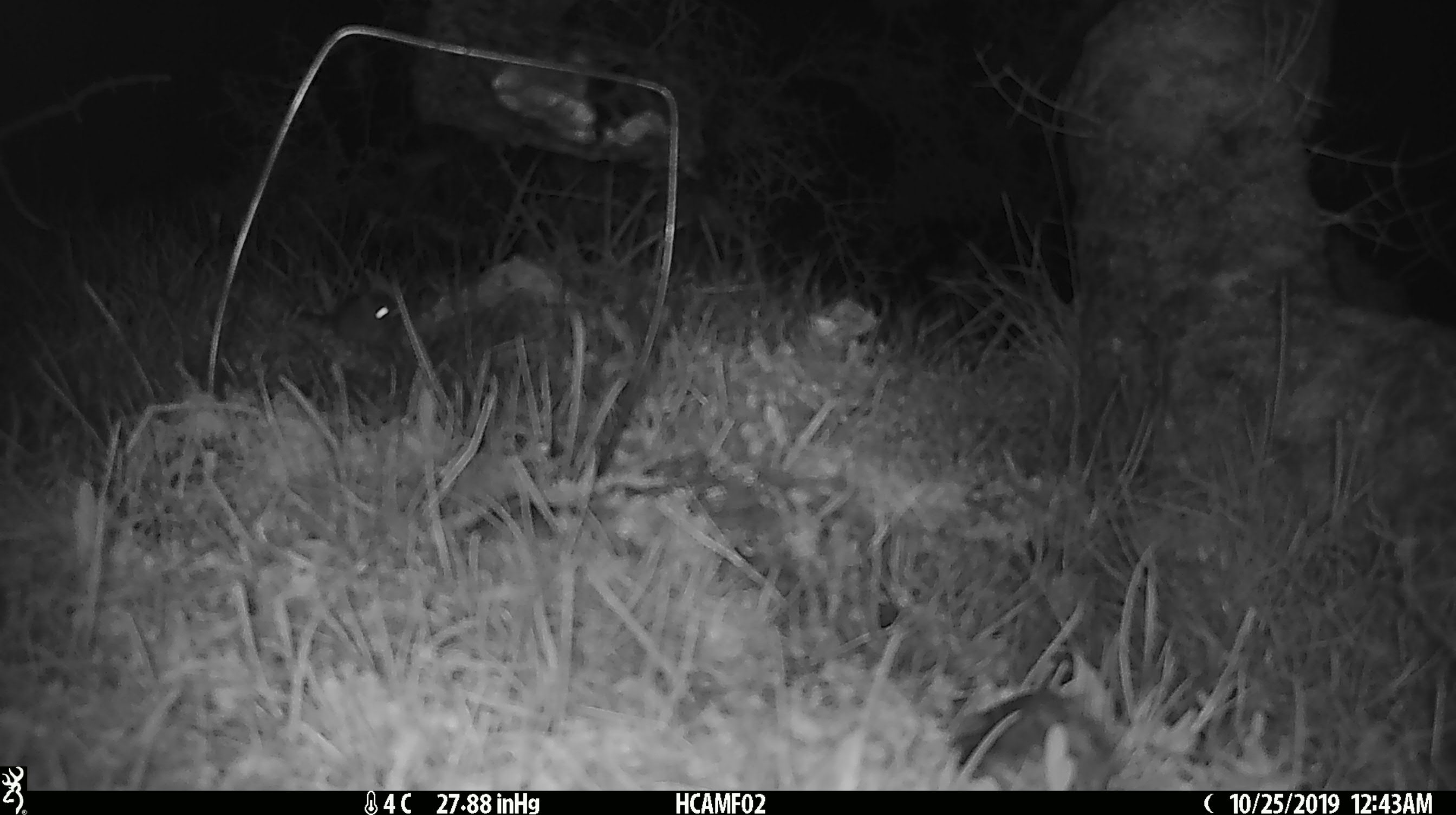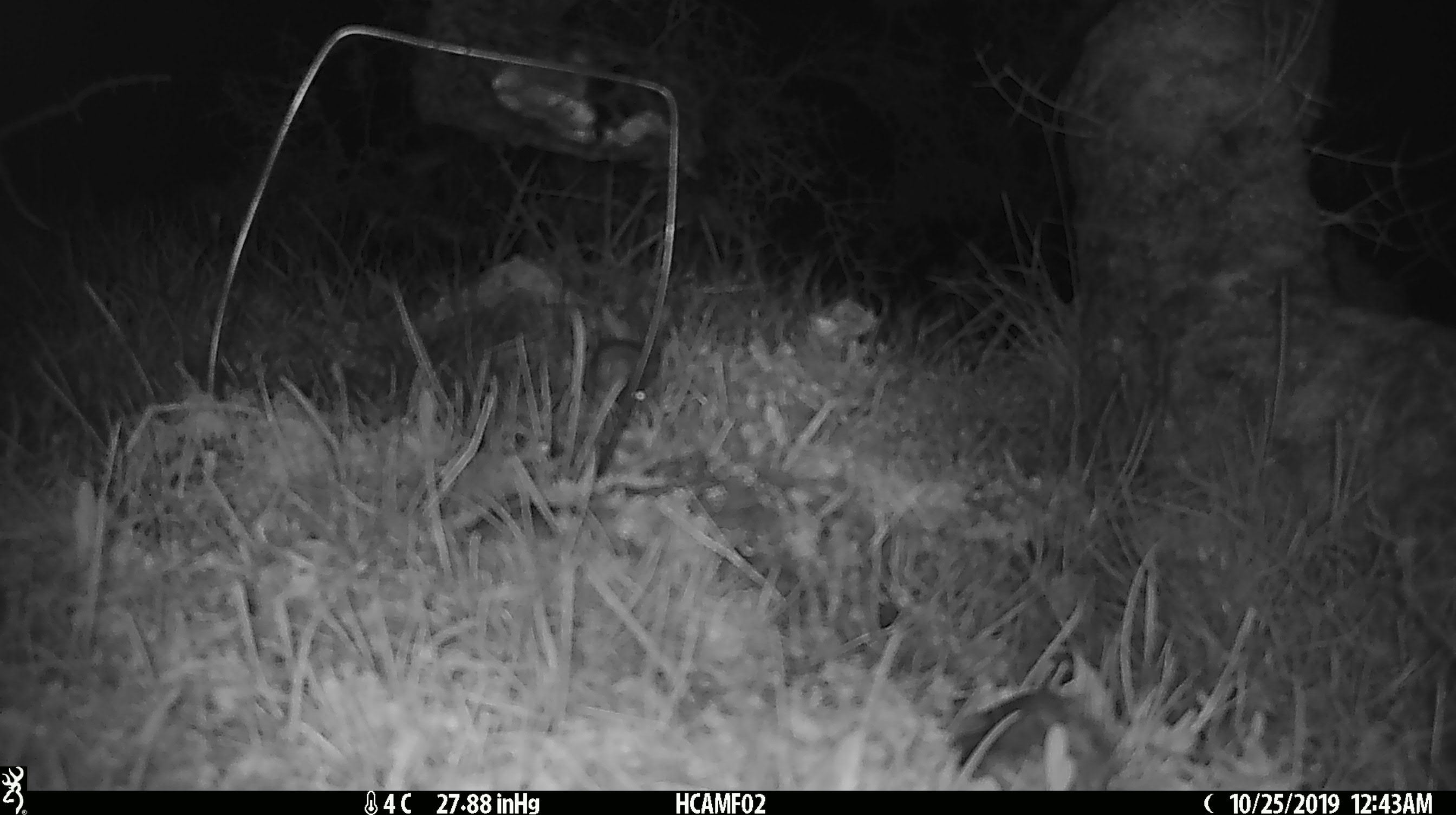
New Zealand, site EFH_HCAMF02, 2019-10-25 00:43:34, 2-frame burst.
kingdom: Animalia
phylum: Chordata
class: Mammalia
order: Rodentia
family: Muridae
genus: Mus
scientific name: Mus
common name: mouse